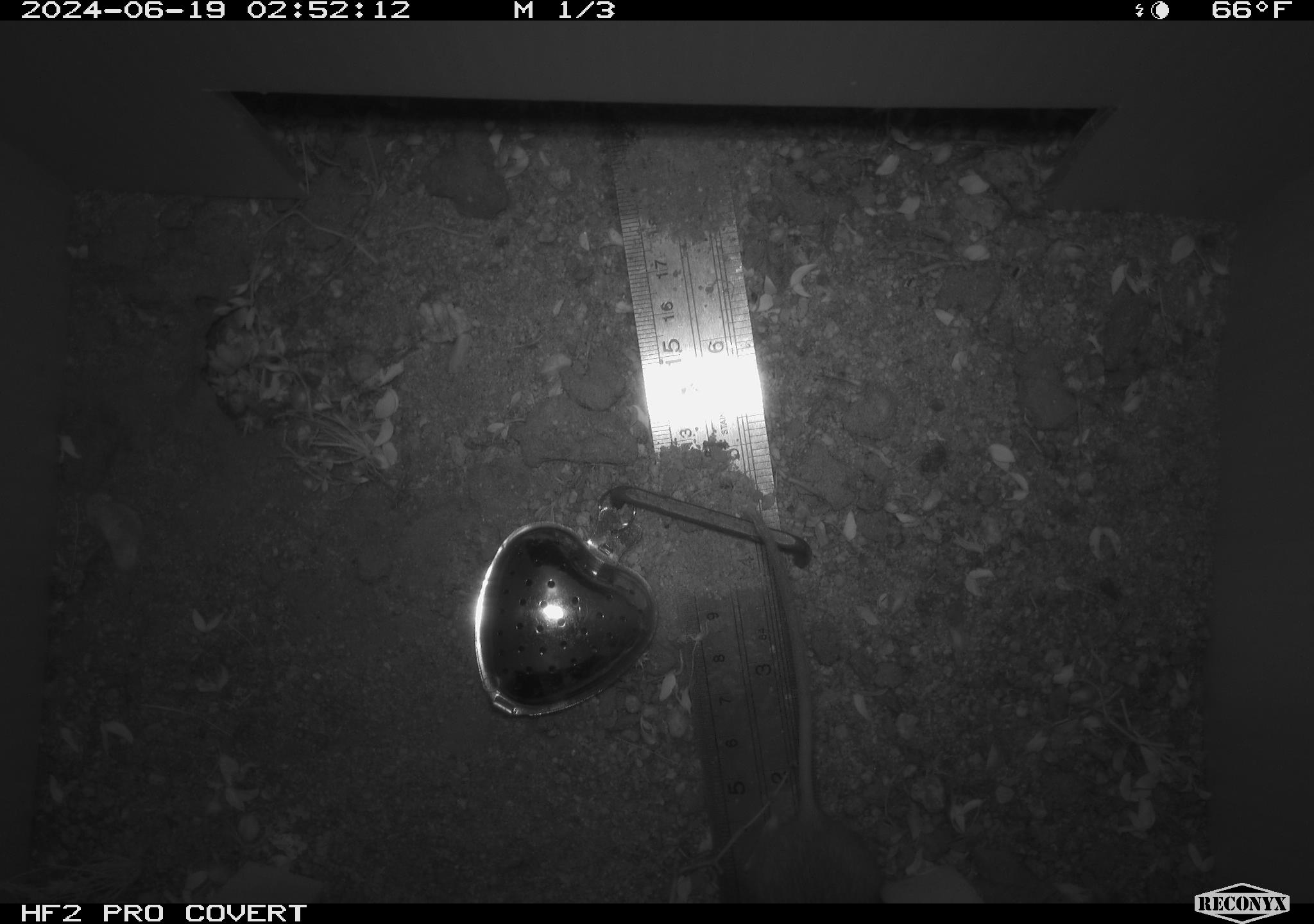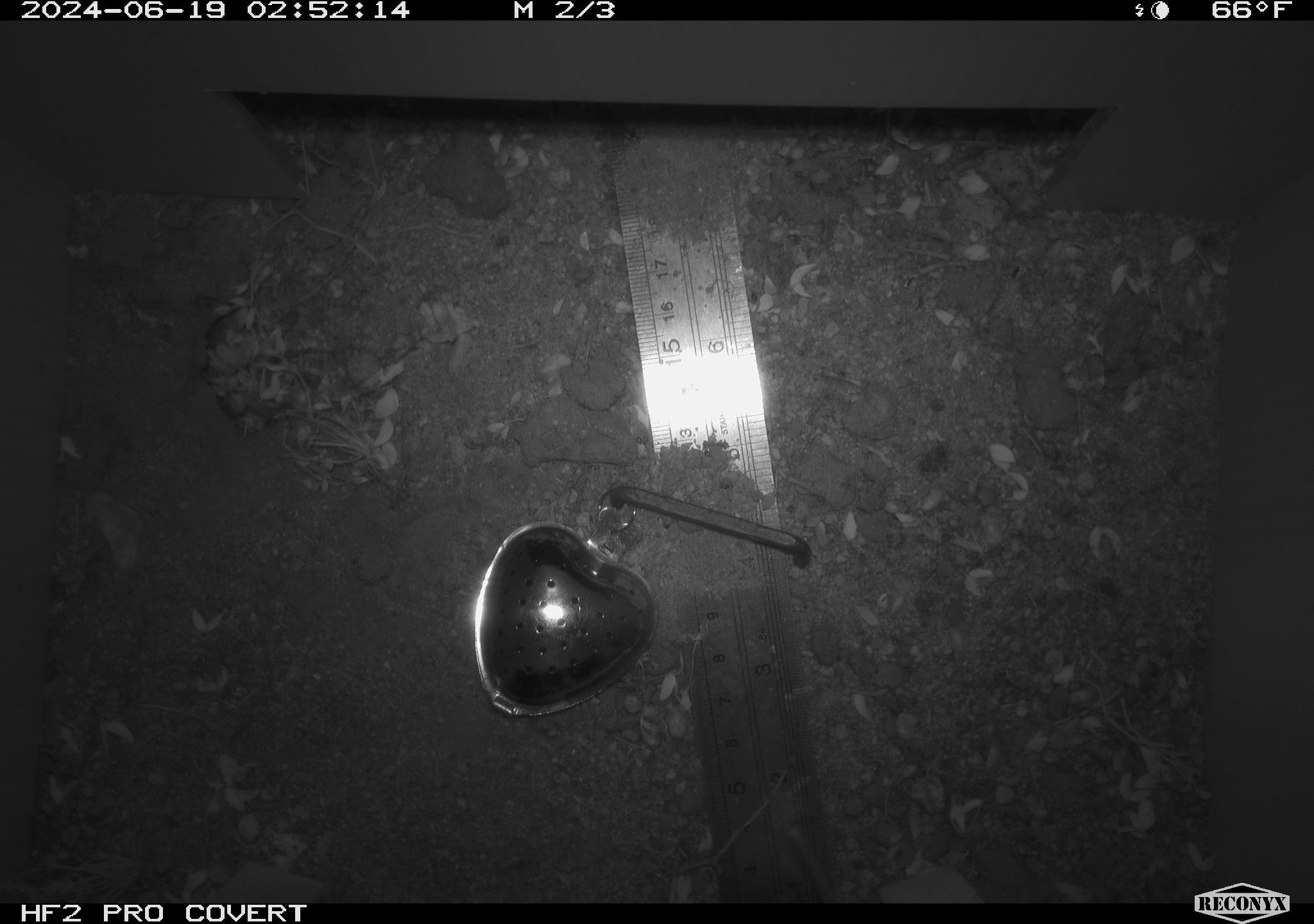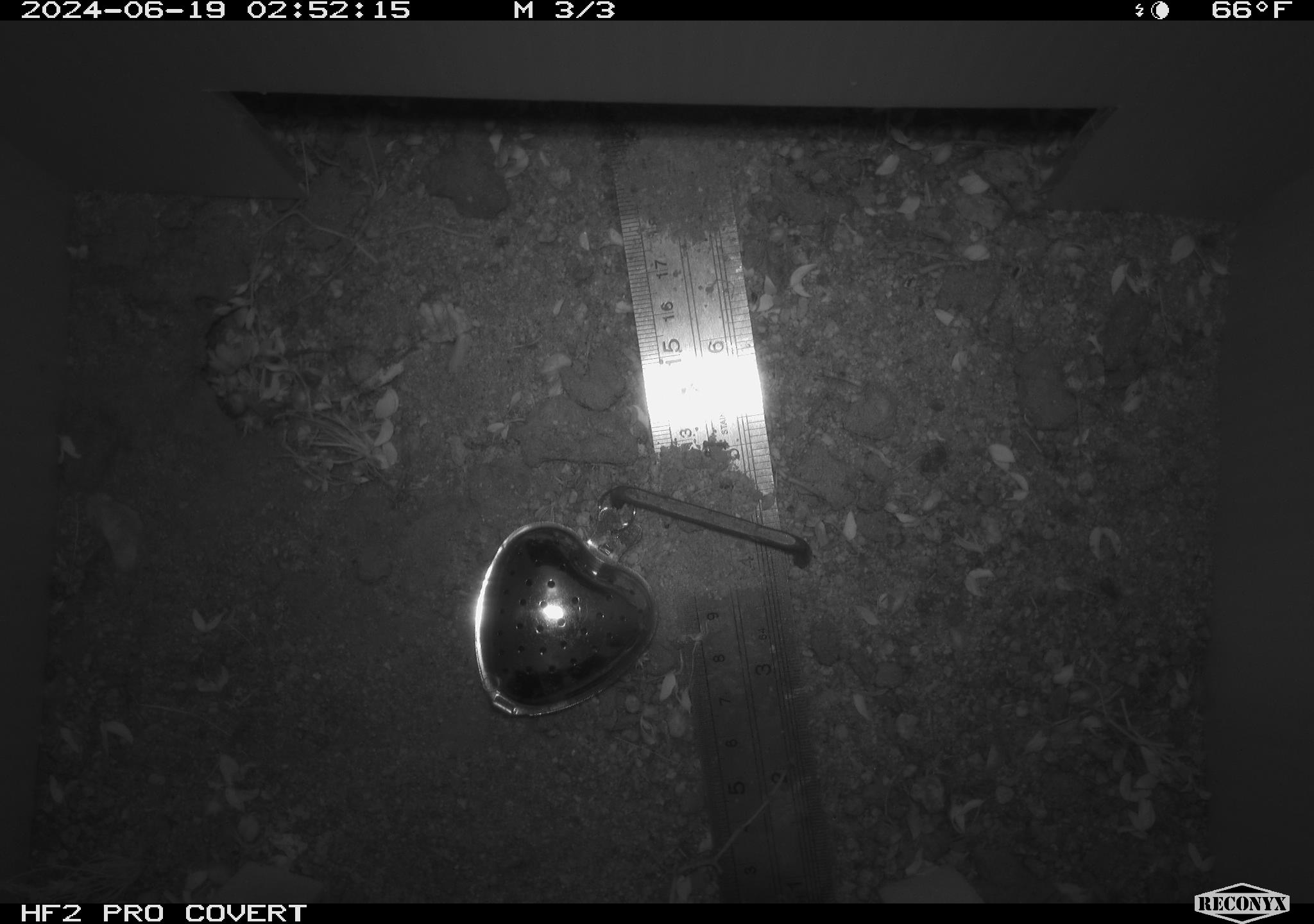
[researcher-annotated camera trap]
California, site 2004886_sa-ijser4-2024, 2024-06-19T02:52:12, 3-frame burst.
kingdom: Animalia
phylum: Chordata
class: Mammalia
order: Rodentia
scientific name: Rodentia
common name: woodrat or rat or mouse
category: woodrat or rat or mouse species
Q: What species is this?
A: Woodrat or rat or mouse species (woodrat or rat or mouse) (Rodentia).